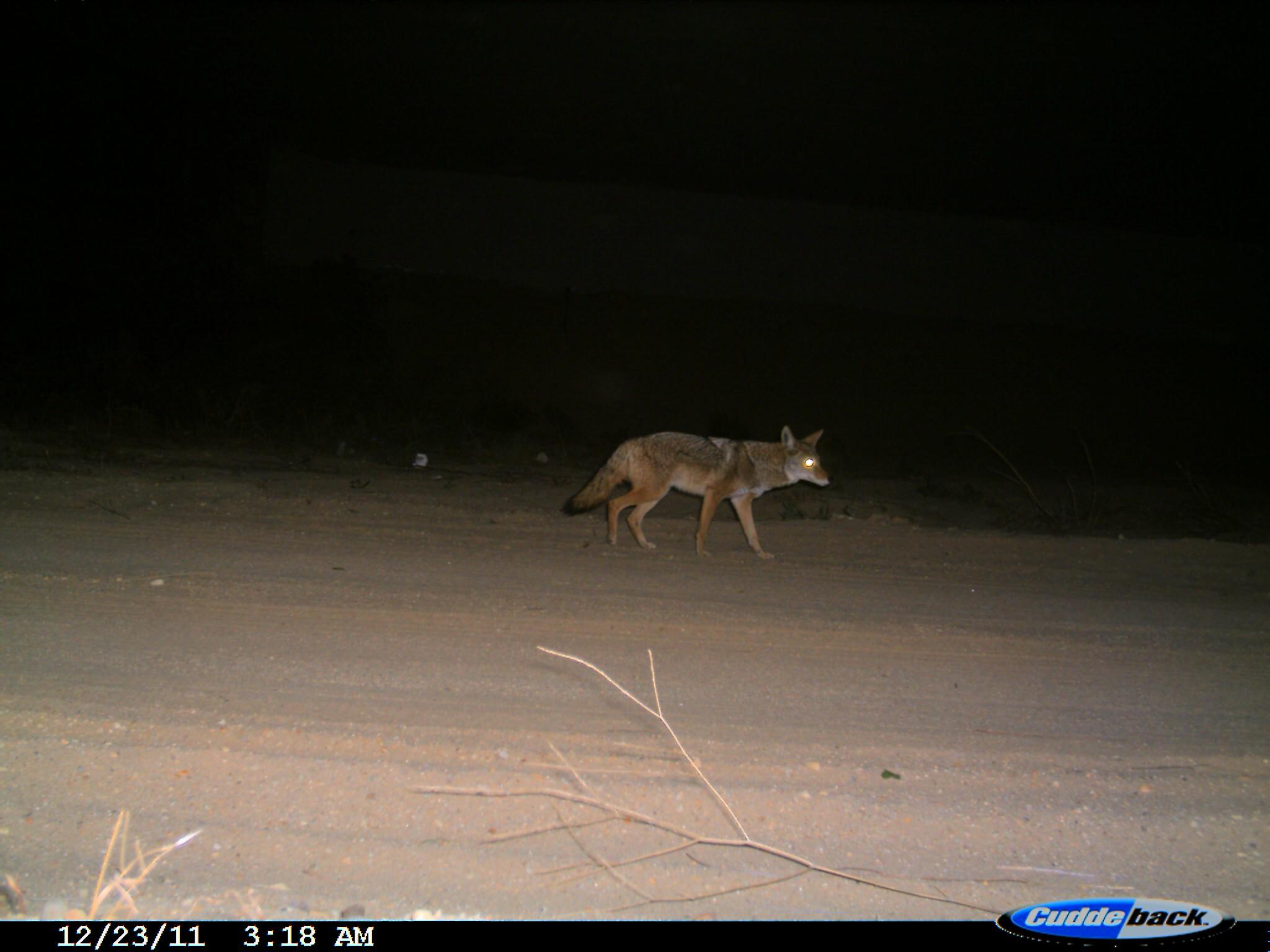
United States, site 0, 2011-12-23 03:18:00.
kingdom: Animalia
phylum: Chordata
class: Mammalia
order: Carnivora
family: Canidae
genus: Canis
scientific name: Canis latrans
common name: coyote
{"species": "coyote (Canis latrans)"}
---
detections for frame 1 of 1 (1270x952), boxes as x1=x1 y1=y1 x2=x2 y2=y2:
coyote: x1=556 y1=417 x2=852 y2=570